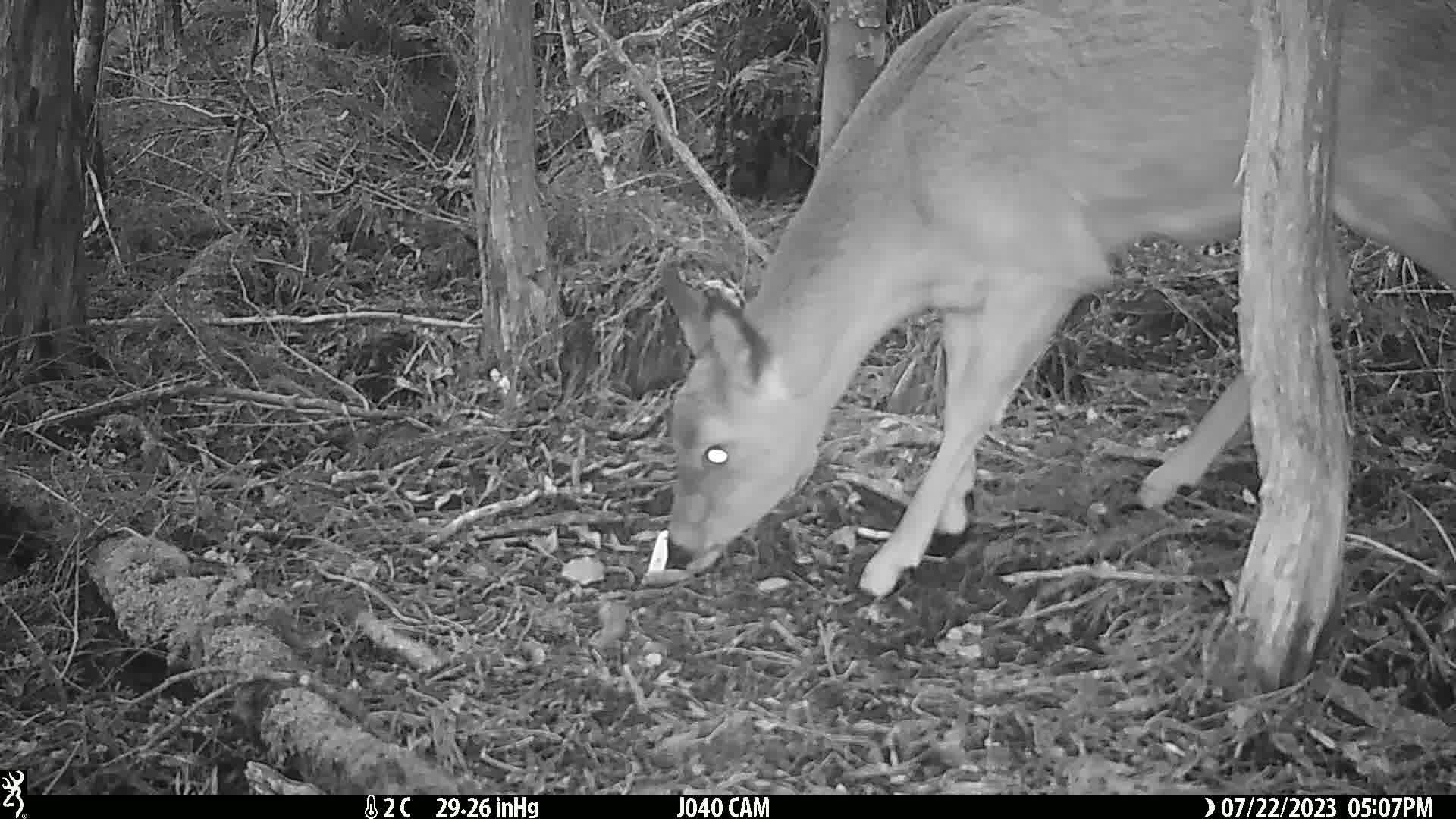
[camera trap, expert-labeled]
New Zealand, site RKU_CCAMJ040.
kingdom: Animalia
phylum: Chordata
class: Mammalia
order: Artiodactyla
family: Cervidae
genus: Odocoileus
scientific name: Odocoileus virginianus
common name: white-tailed deer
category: white tailed deer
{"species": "white tailed deer (white-tailed deer) (Odocoileus virginianus)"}